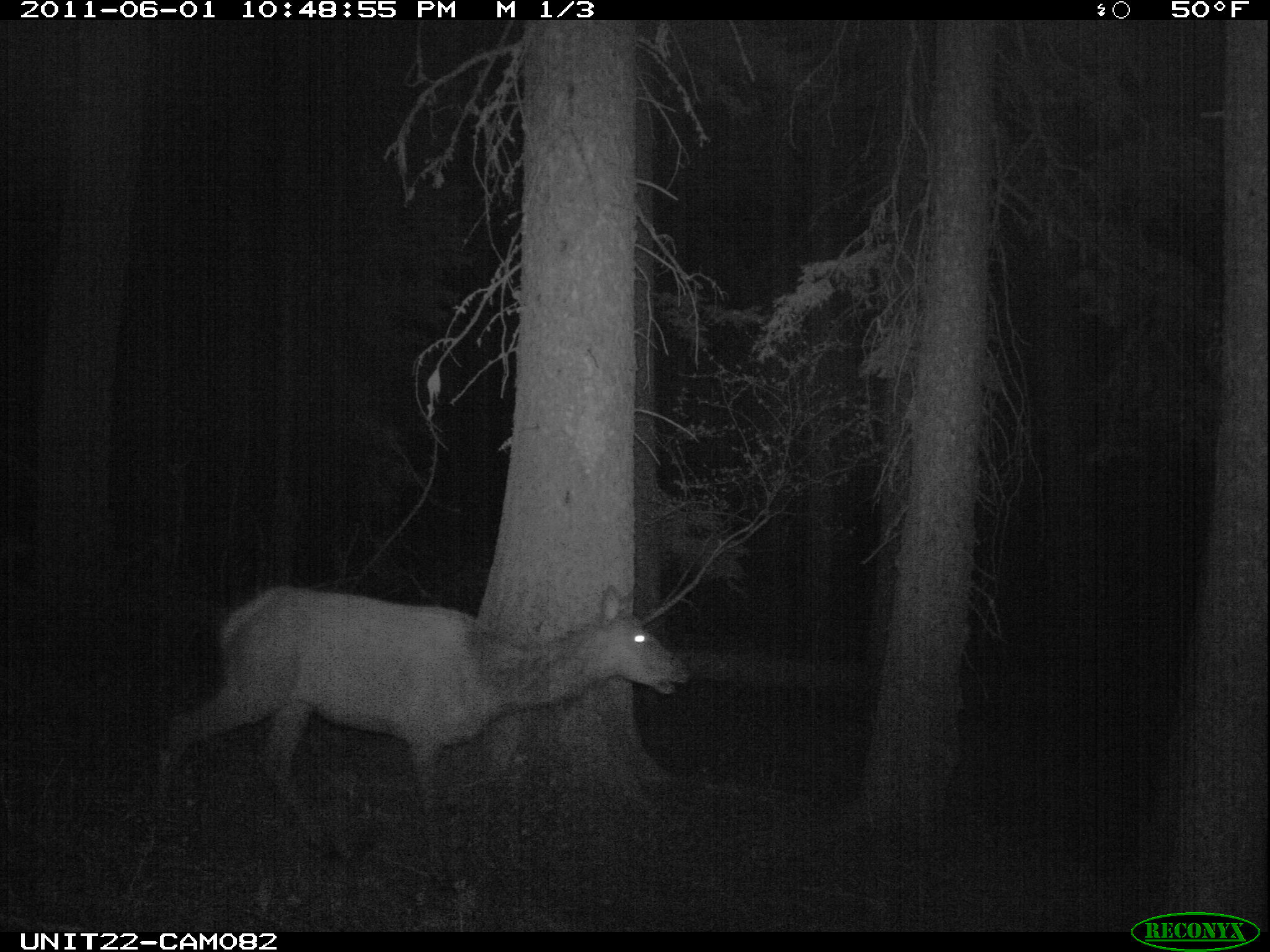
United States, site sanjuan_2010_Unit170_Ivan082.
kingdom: Animalia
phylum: Chordata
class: Mammalia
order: Artiodactyla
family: Cervidae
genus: Cervus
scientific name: Cervus elaphus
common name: red deer